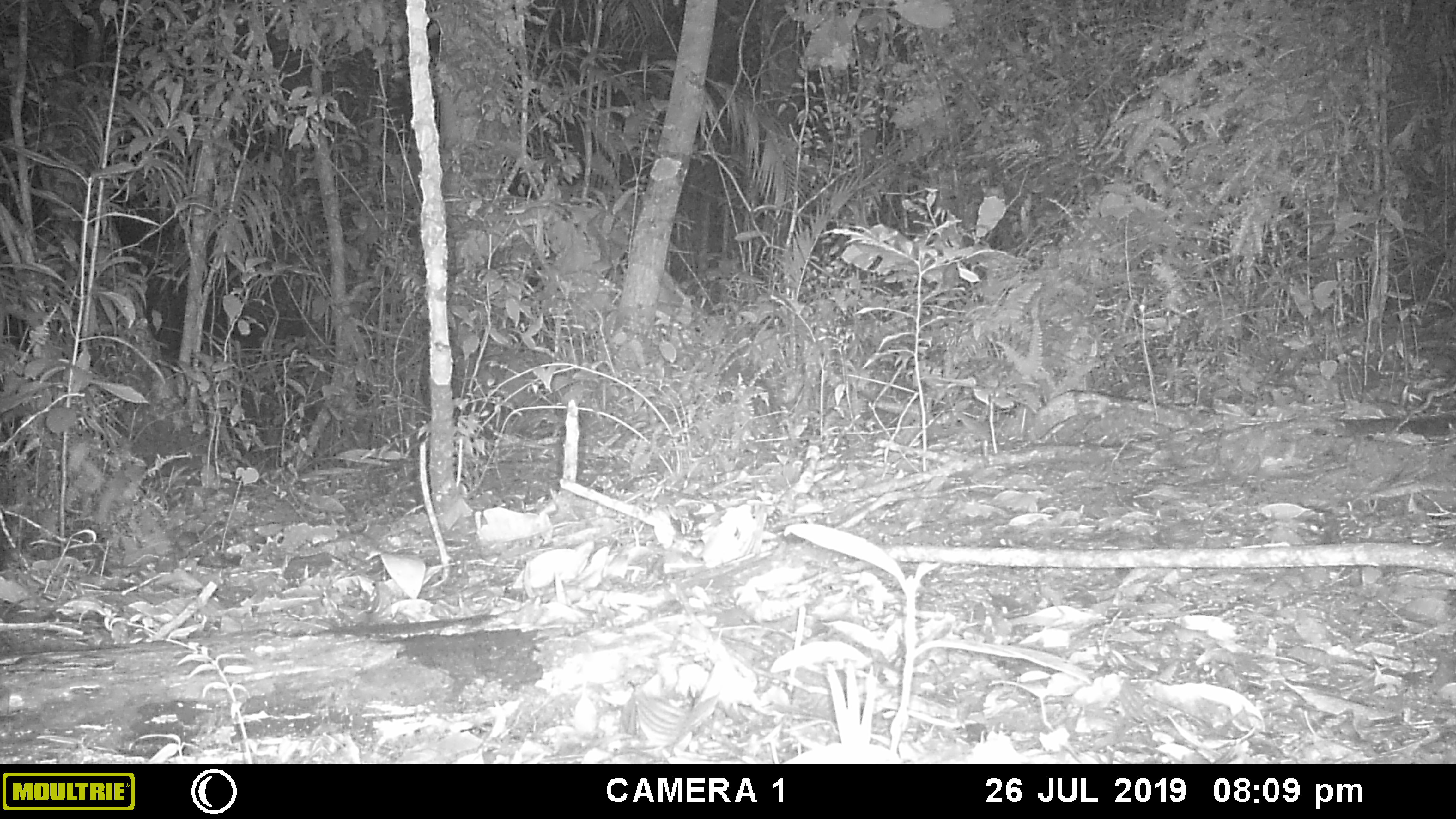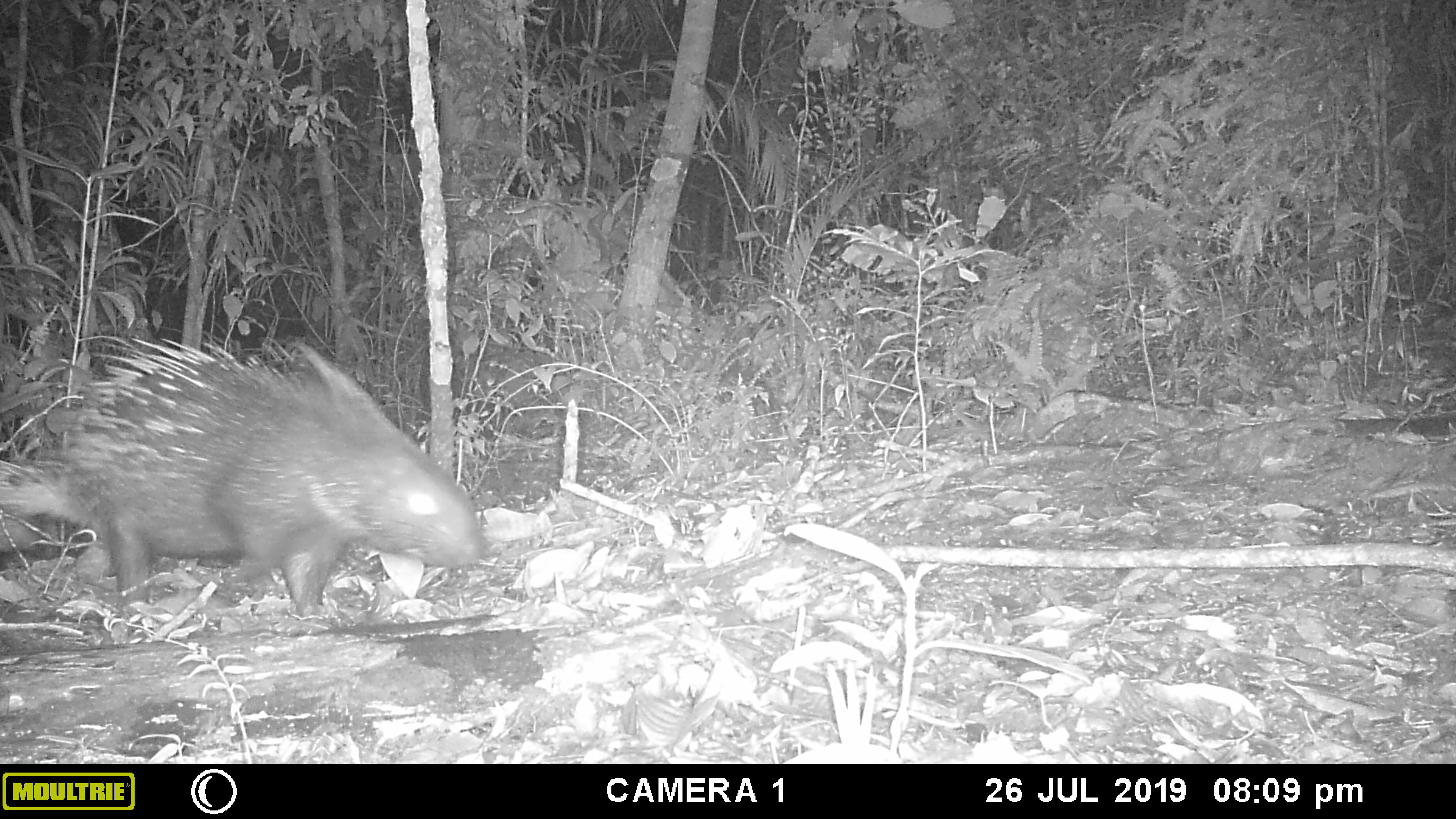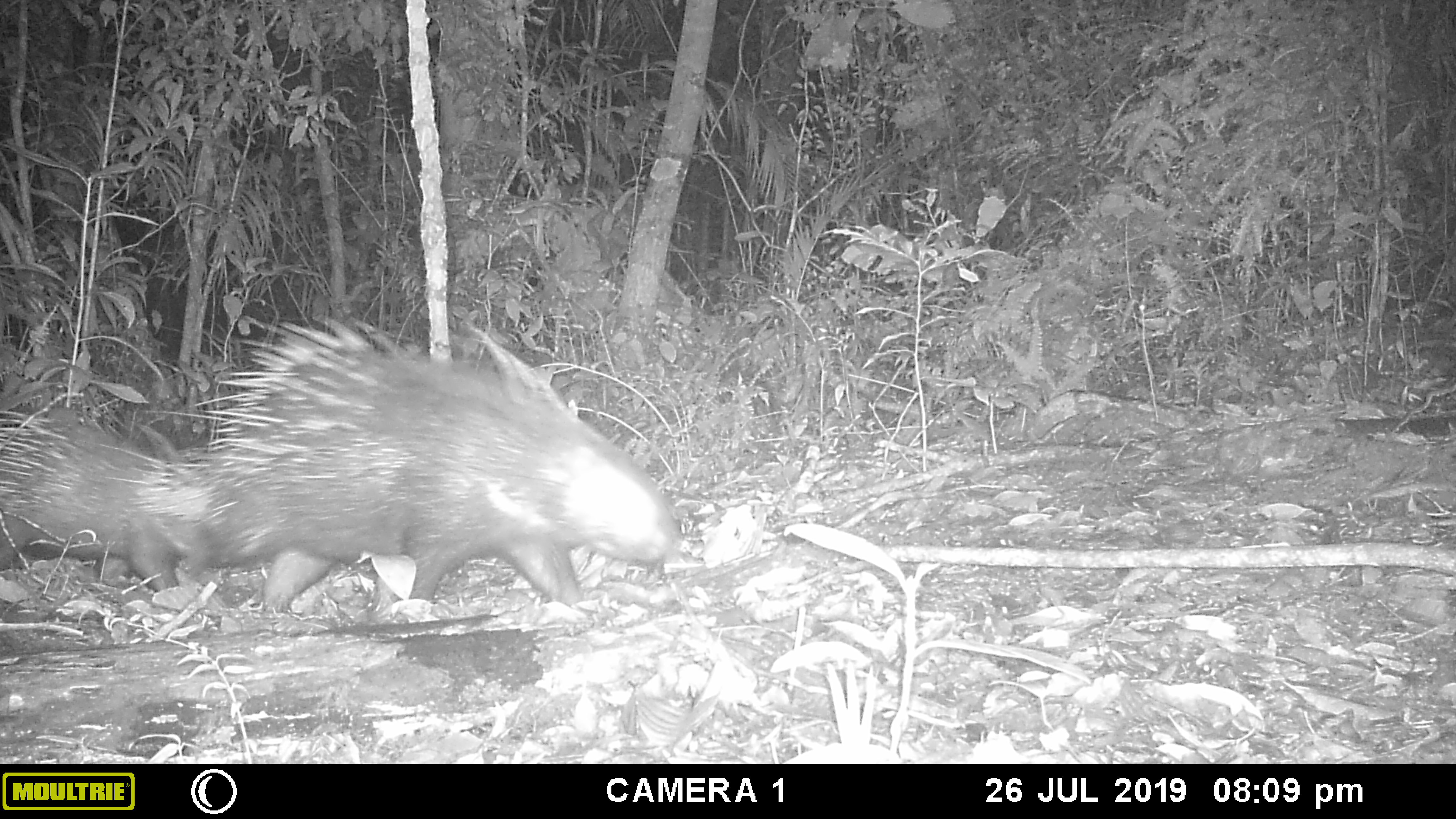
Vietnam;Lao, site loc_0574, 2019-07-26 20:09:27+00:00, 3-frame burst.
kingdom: Animalia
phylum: Chordata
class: Mammalia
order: Rodentia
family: Hystricidae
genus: Hystrix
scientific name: Hystrix brachyura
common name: malayan porcupine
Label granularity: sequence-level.